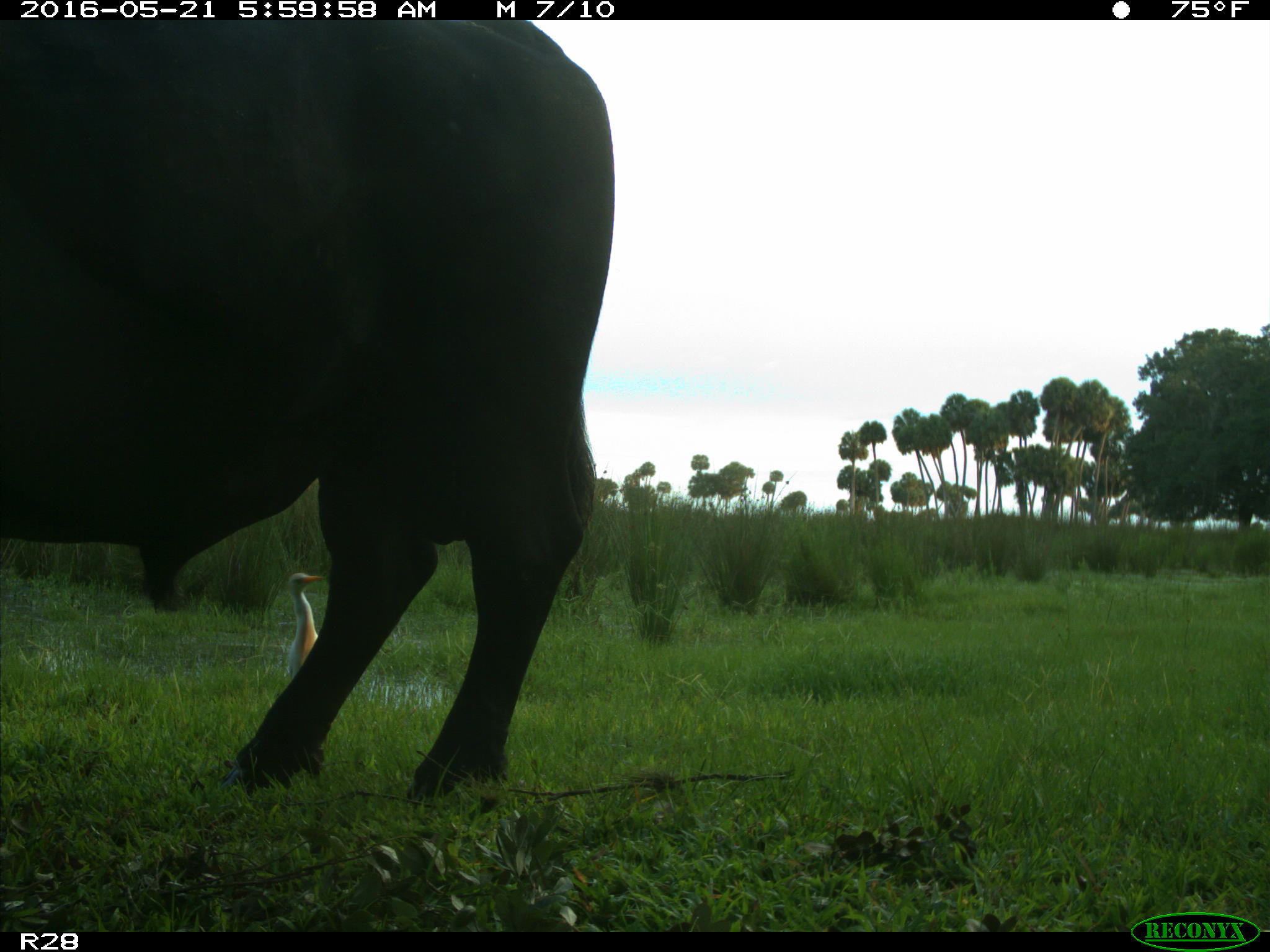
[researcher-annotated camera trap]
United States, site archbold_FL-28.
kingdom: Animalia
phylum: Chordata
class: Mammalia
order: Artiodactyla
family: Bovidae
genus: Bos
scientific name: Bos taurus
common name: domestic cow